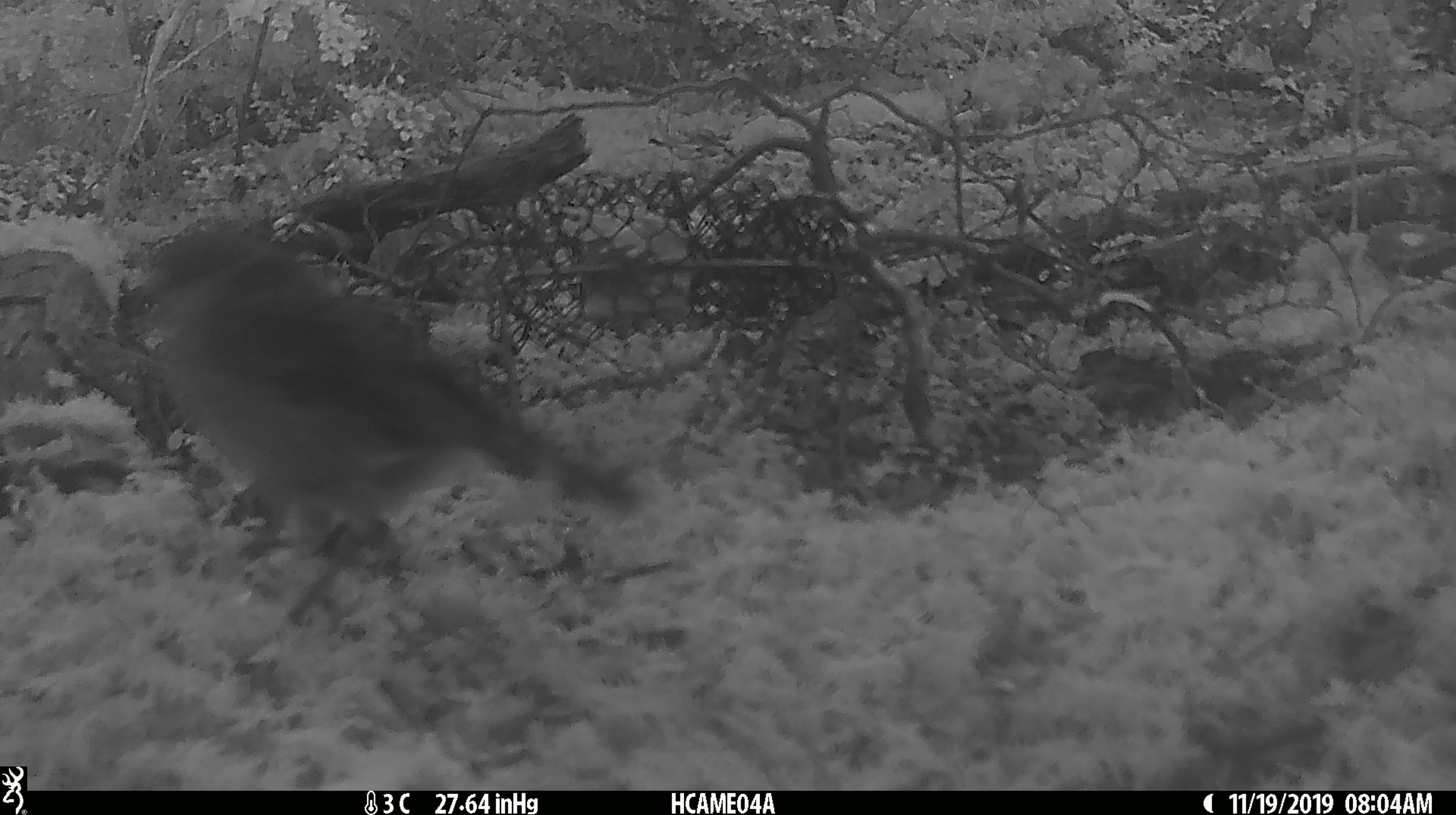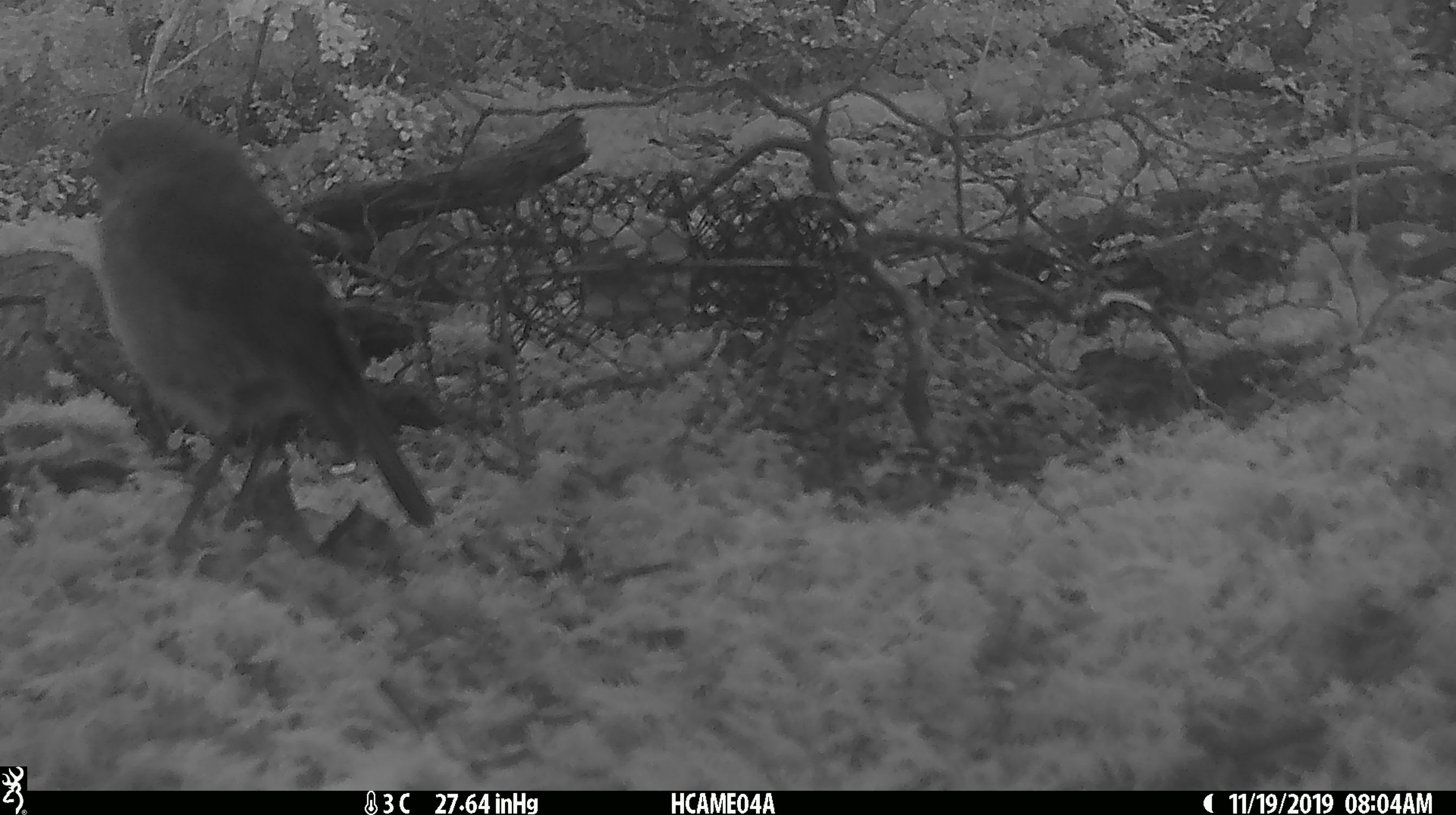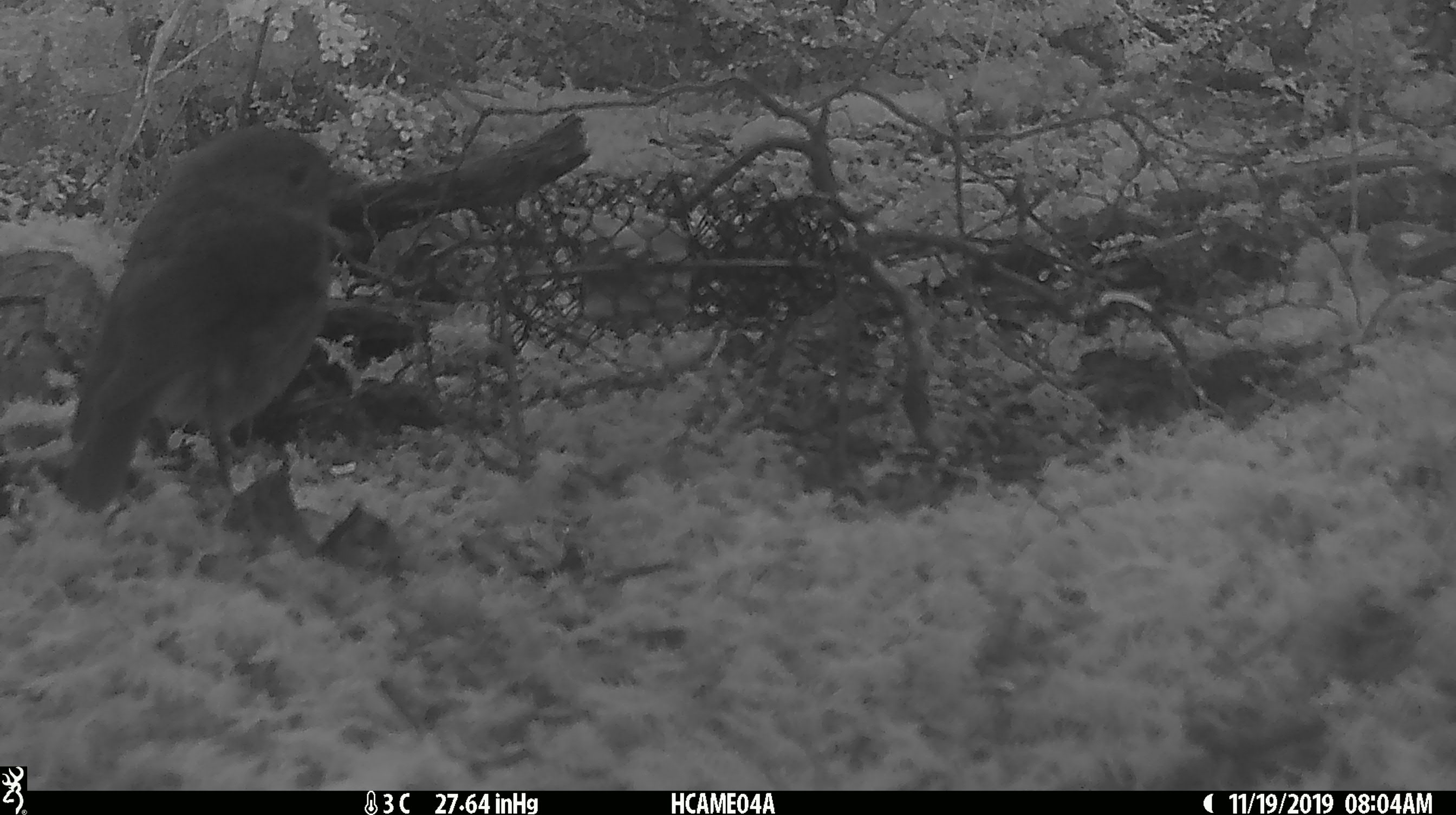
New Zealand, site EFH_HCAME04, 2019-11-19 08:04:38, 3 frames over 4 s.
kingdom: Animalia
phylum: Chordata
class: Aves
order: Passeriformes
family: Petroicidae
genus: Petroica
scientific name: Petroica australis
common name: new zealand robin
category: robin